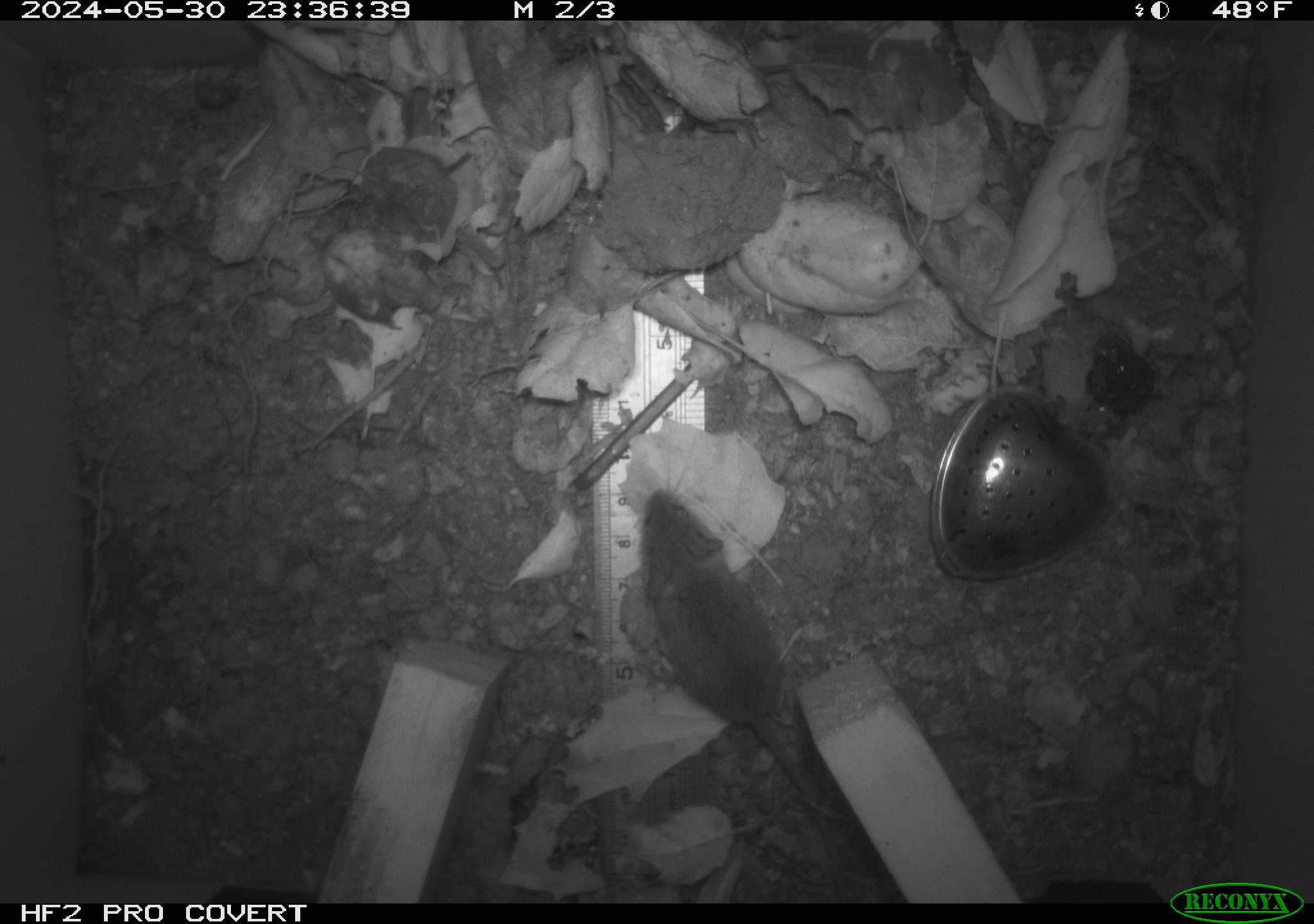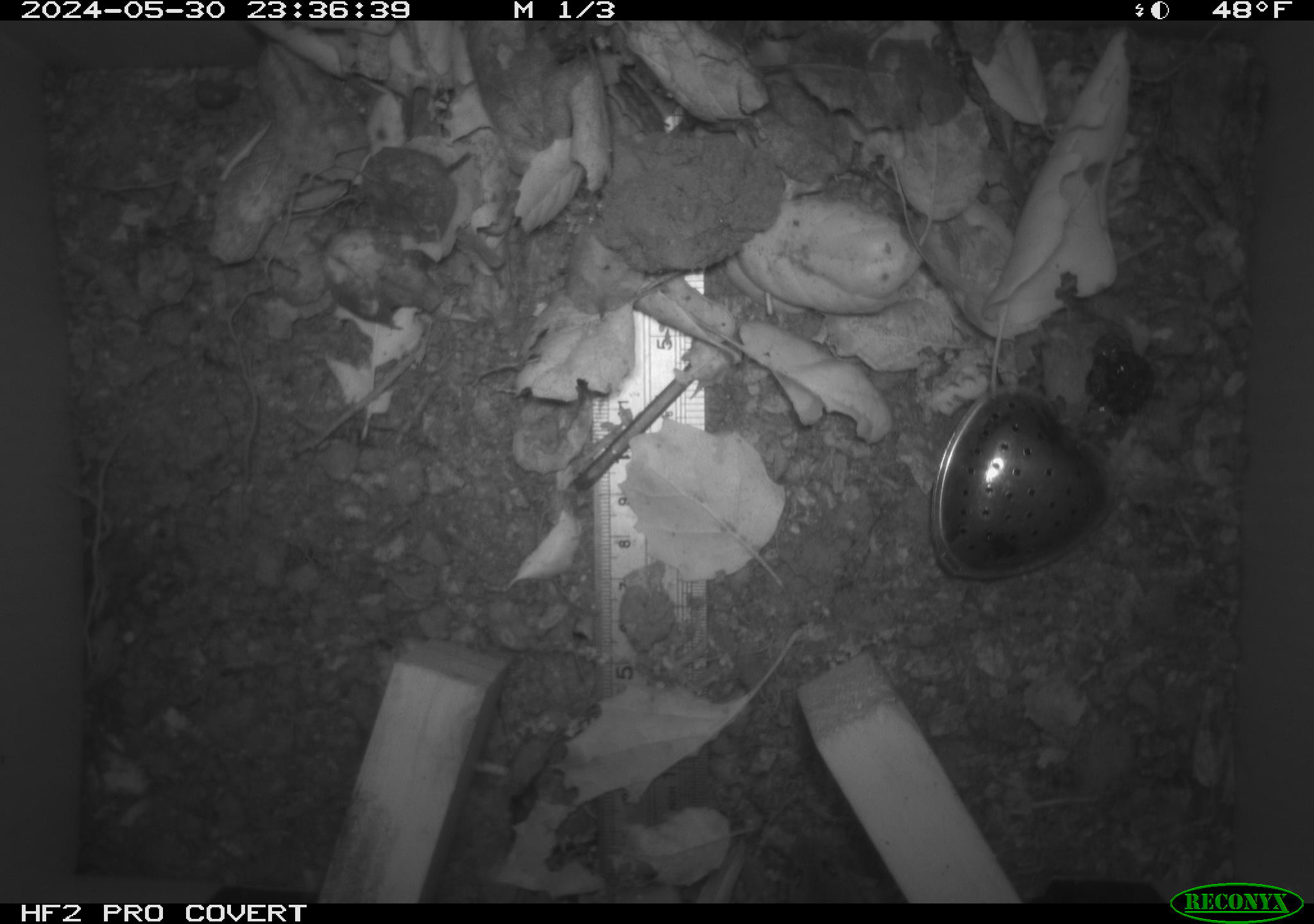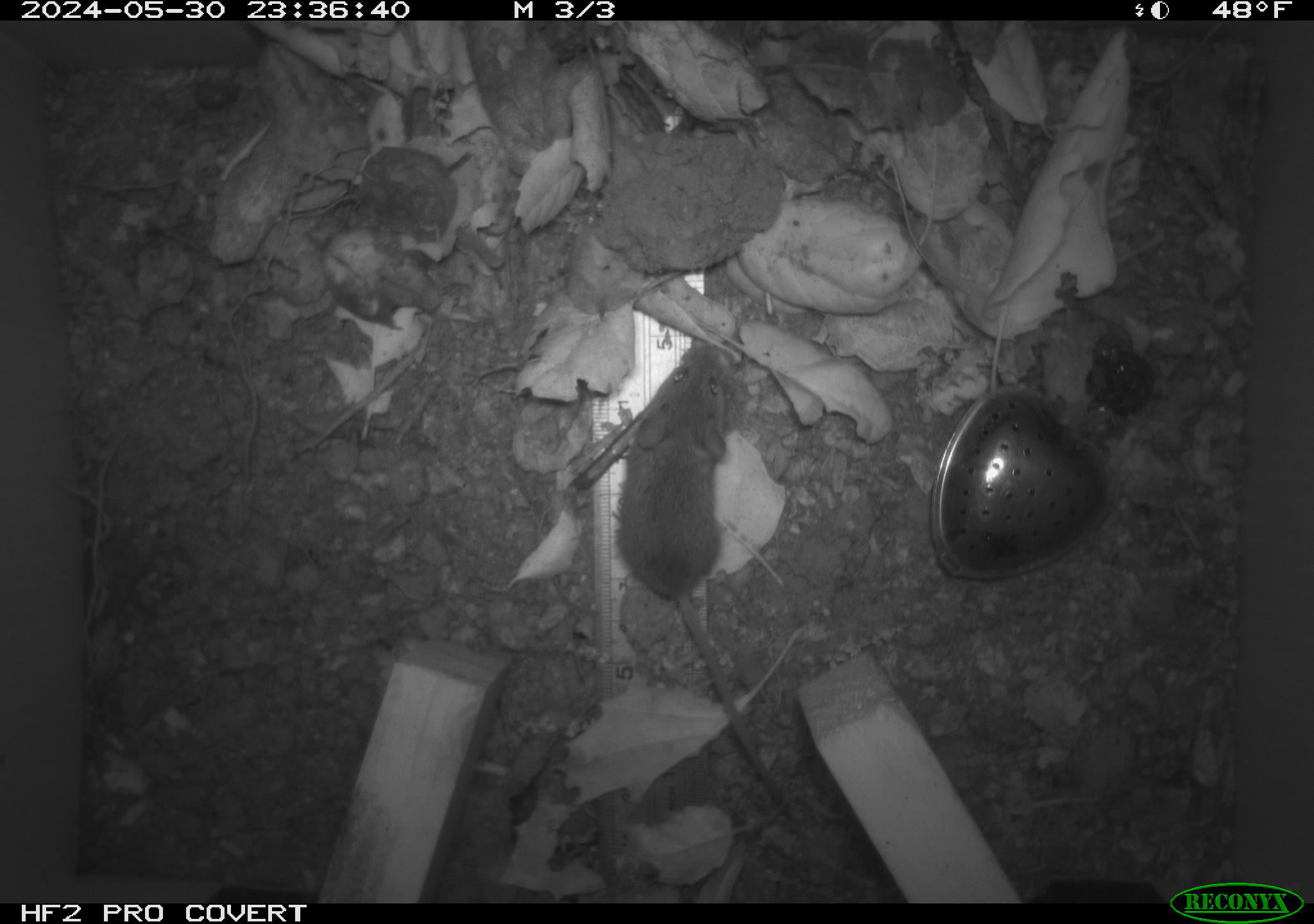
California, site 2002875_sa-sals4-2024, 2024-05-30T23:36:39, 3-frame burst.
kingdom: Animalia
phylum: Chordata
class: Mammalia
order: Rodentia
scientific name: Rodentia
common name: mouse species